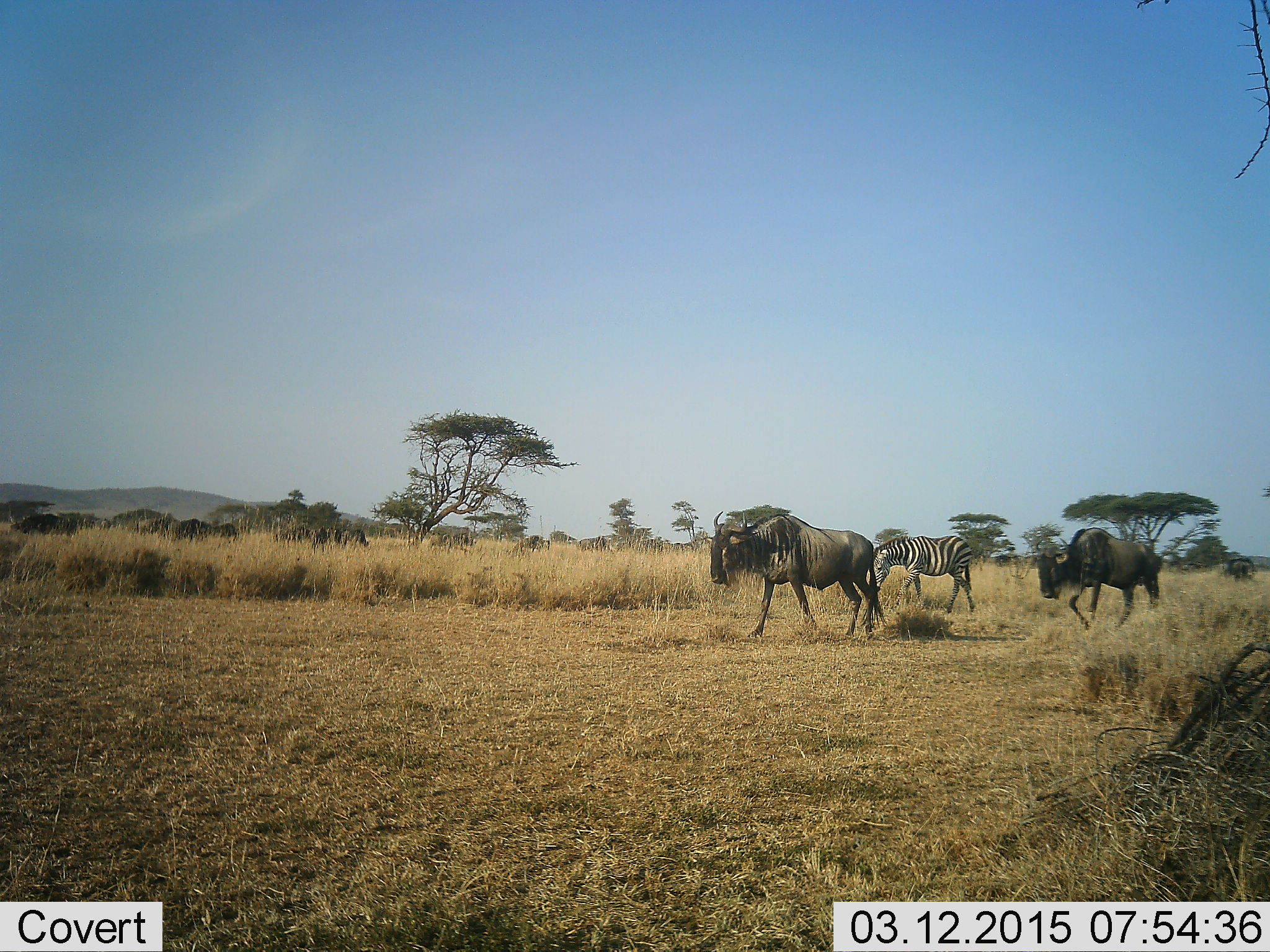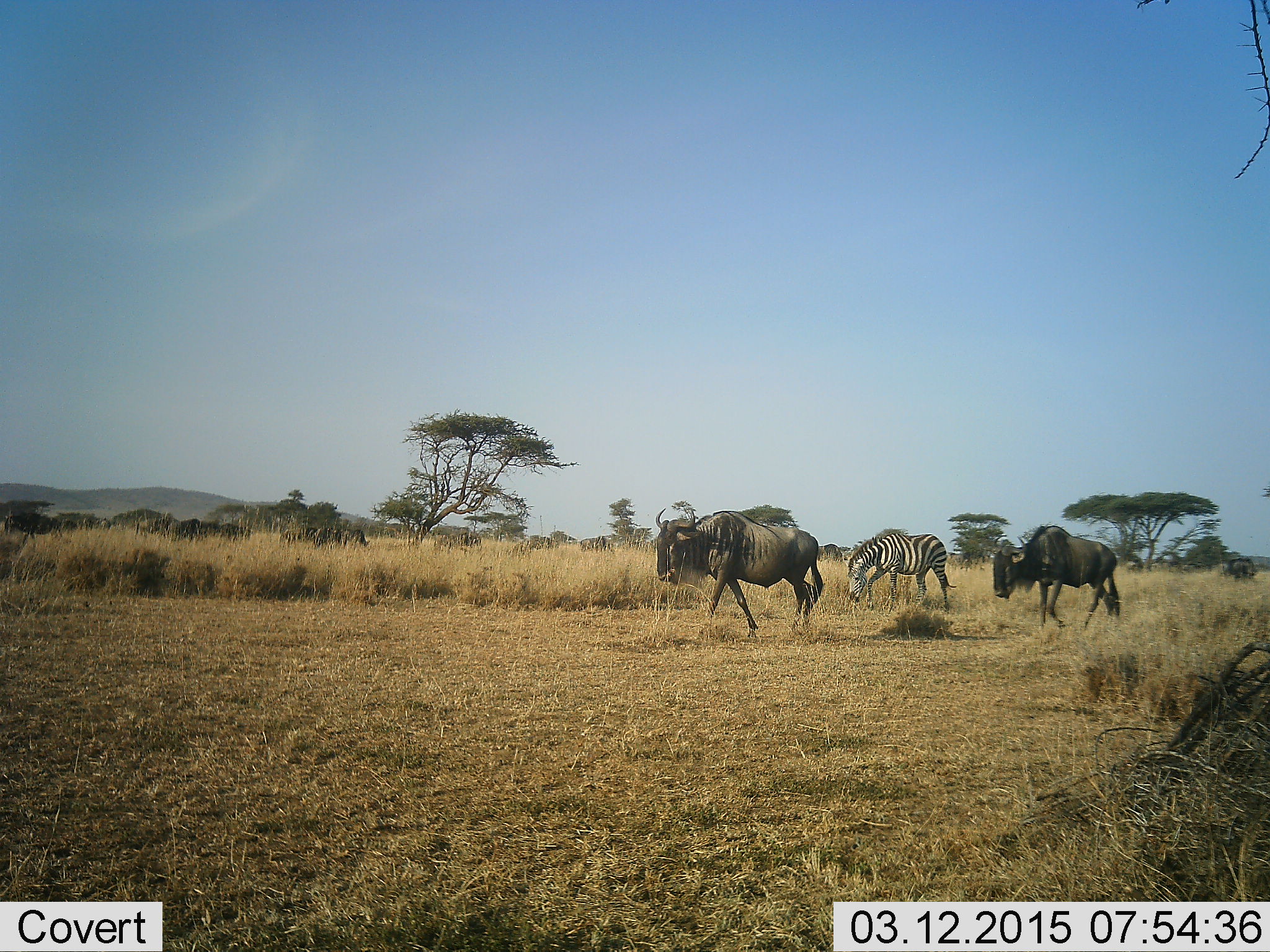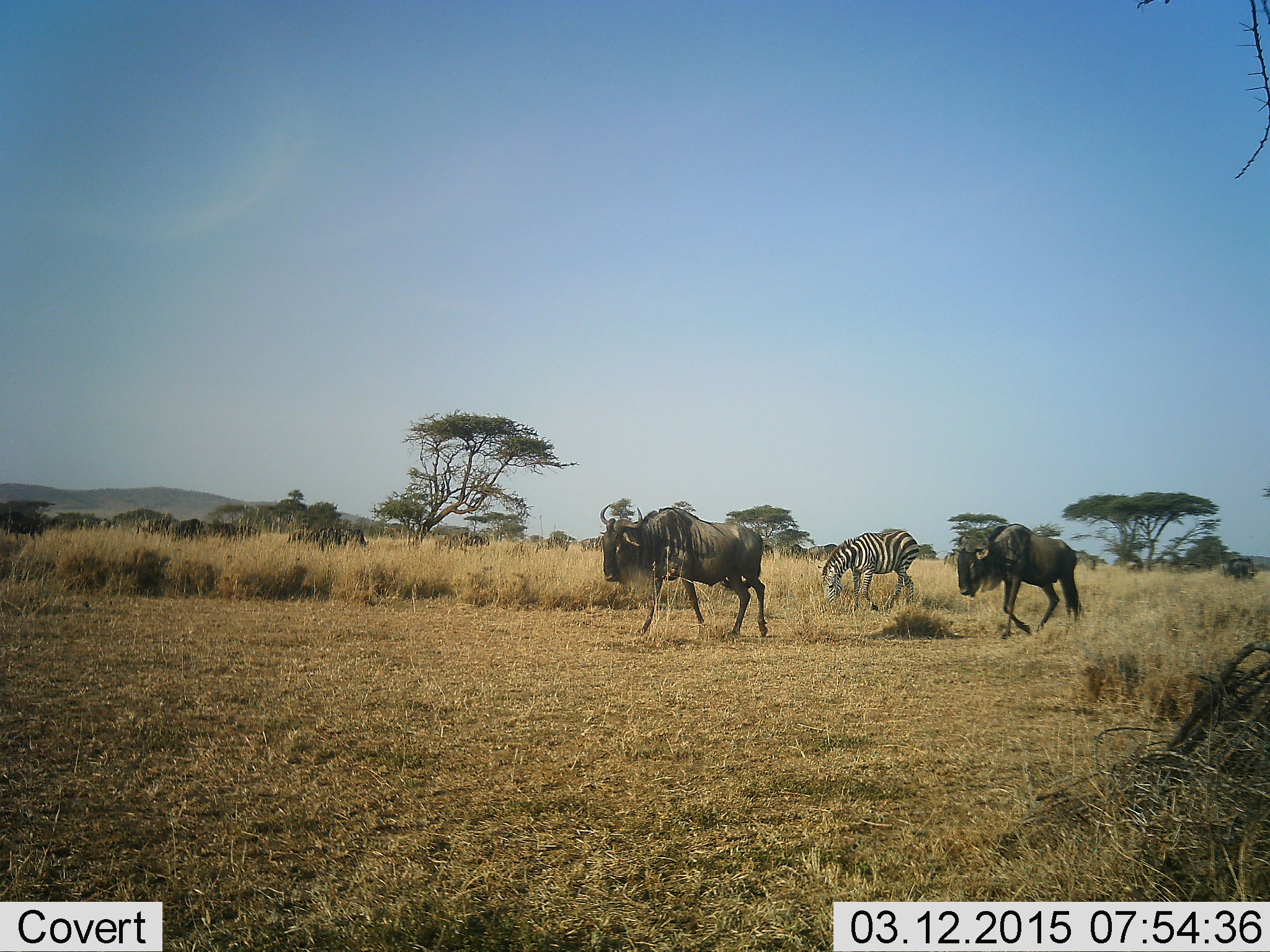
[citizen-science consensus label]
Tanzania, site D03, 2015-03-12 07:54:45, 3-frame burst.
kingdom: Animalia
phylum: Chordata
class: Mammalia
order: Artiodactyla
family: Bovidae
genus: Connochaetes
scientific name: Connochaetes taurinus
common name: blue wildebeest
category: wildebeest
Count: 11-50.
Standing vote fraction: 45%.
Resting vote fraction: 0%.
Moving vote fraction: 100%.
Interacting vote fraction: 0%.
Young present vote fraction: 0%.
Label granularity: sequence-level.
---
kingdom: Animalia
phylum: Chordata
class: Mammalia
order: Perissodactyla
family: Equidae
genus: Equus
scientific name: Equus quagga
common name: plains zebra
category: zebra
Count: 1.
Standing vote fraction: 20%.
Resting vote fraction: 0%.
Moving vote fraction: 60%.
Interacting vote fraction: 0%.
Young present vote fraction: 0%.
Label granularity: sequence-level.